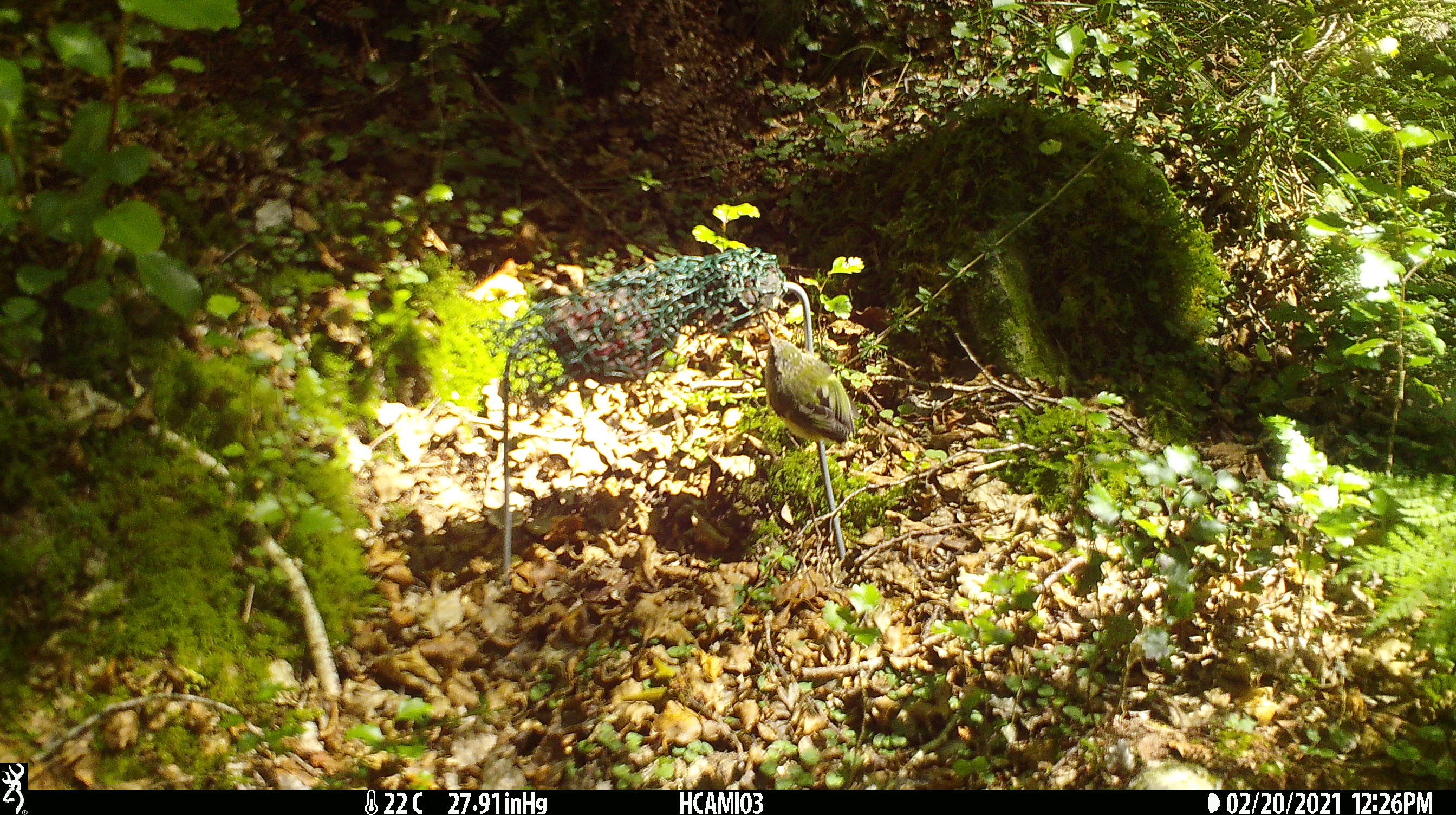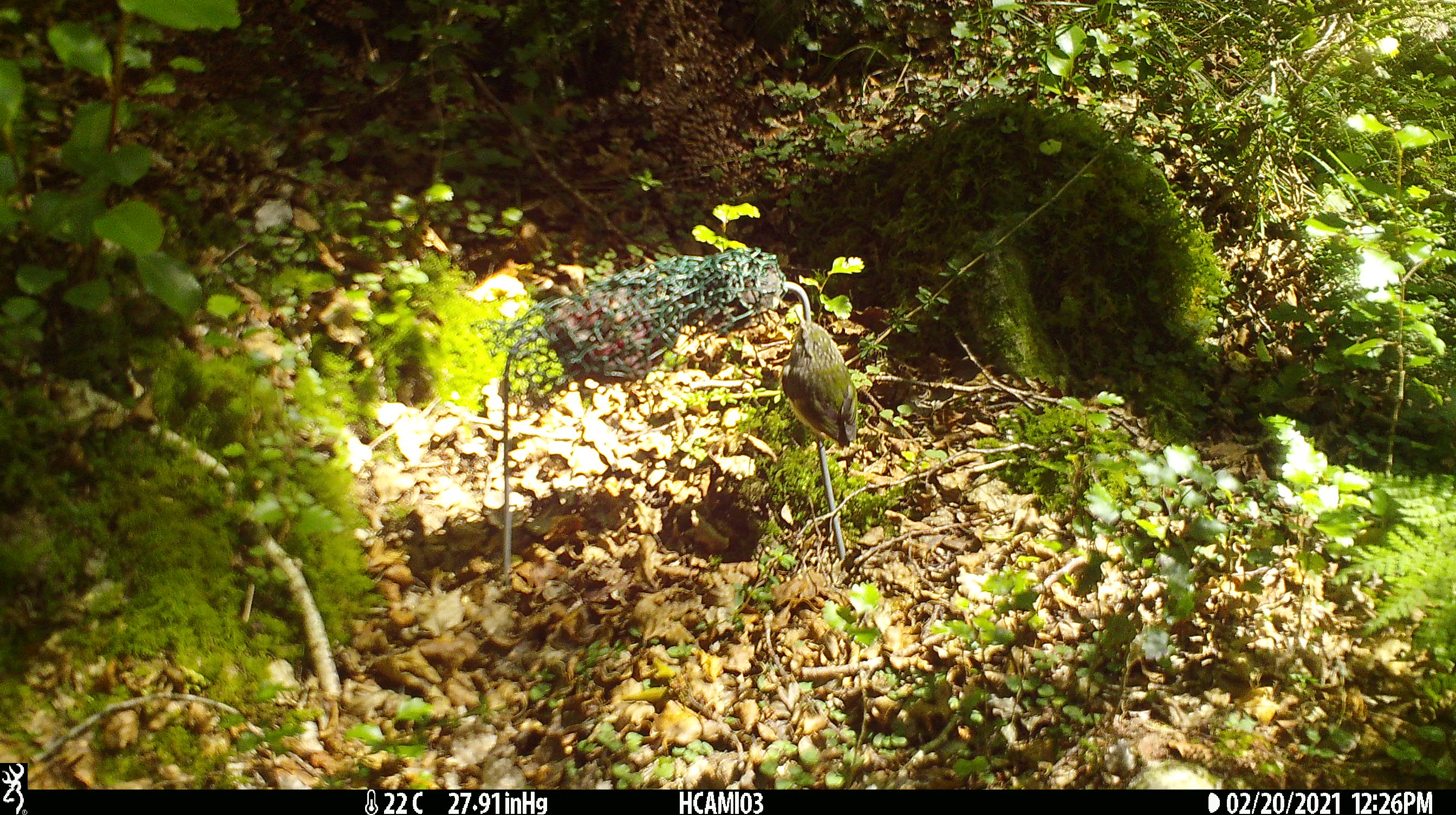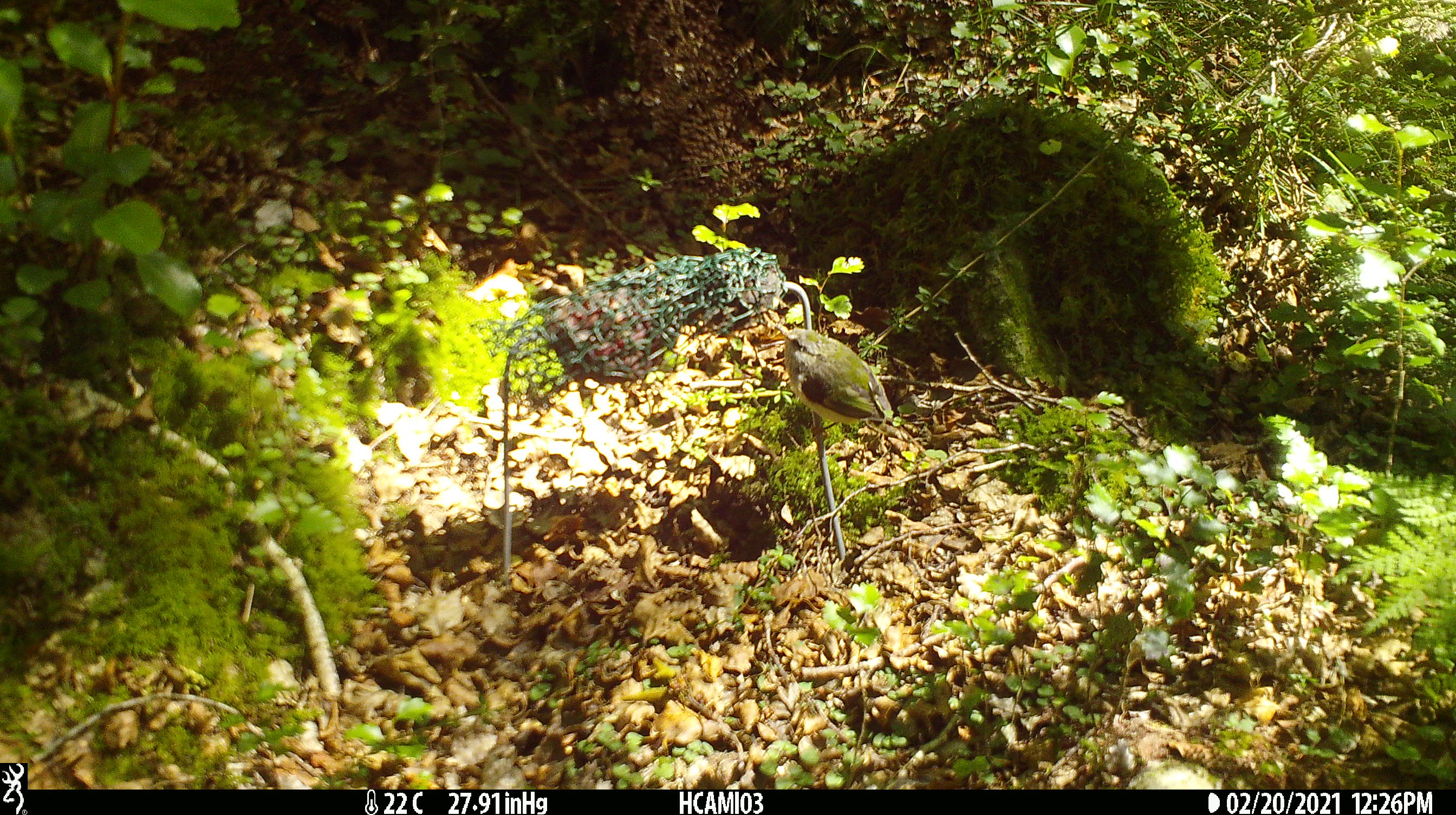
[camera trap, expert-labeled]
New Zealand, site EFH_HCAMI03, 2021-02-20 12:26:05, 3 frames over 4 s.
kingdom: Animalia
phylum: Chordata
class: Aves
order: Passeriformes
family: Acanthisittidae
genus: Acanthisitta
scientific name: Acanthisitta chloris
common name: rifleman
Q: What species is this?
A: Rifleman (Acanthisitta chloris).